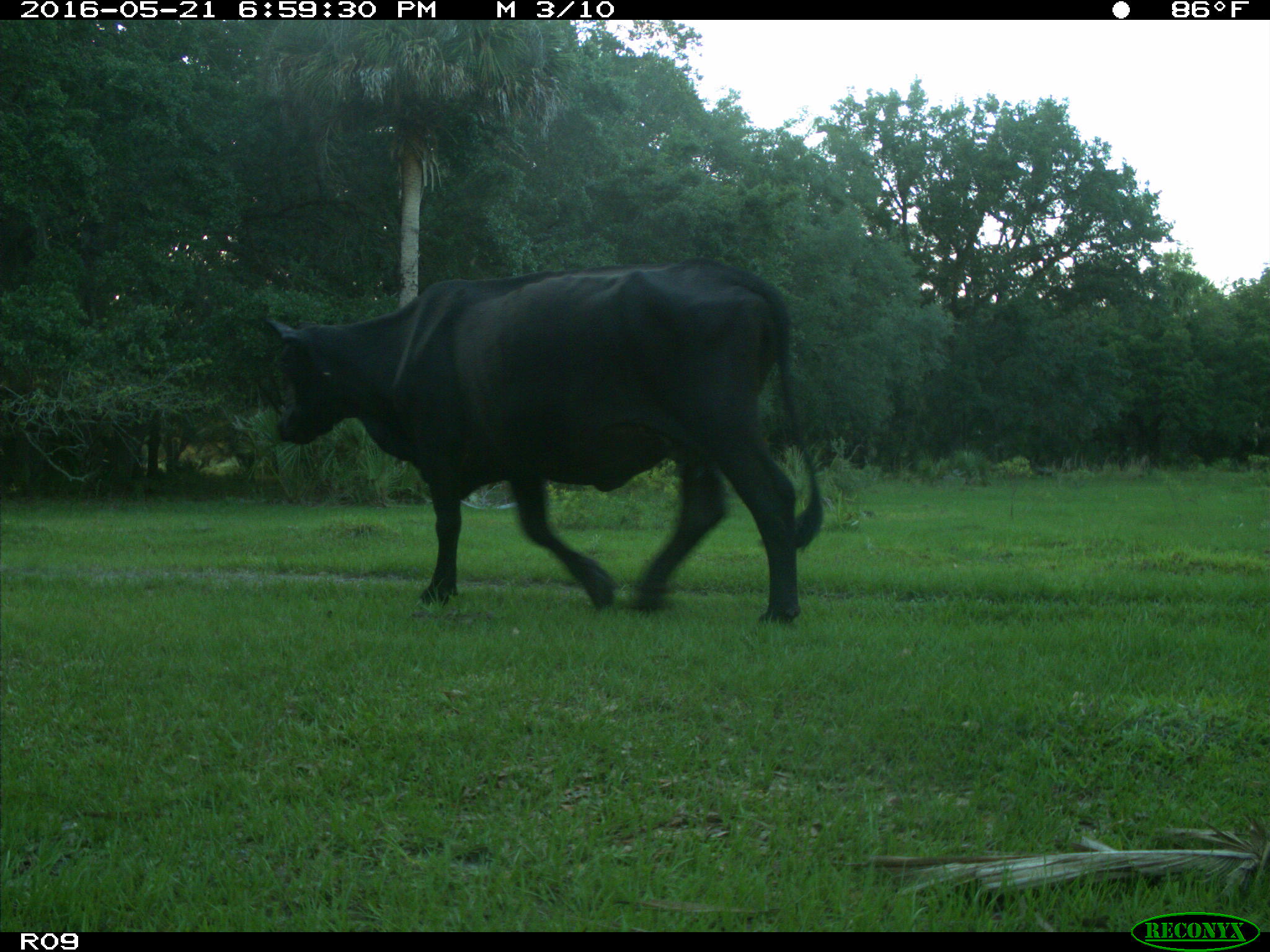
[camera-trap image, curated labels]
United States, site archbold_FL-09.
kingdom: Animalia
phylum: Chordata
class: Mammalia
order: Artiodactyla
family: Bovidae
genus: Bos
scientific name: Bos taurus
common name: domestic cow